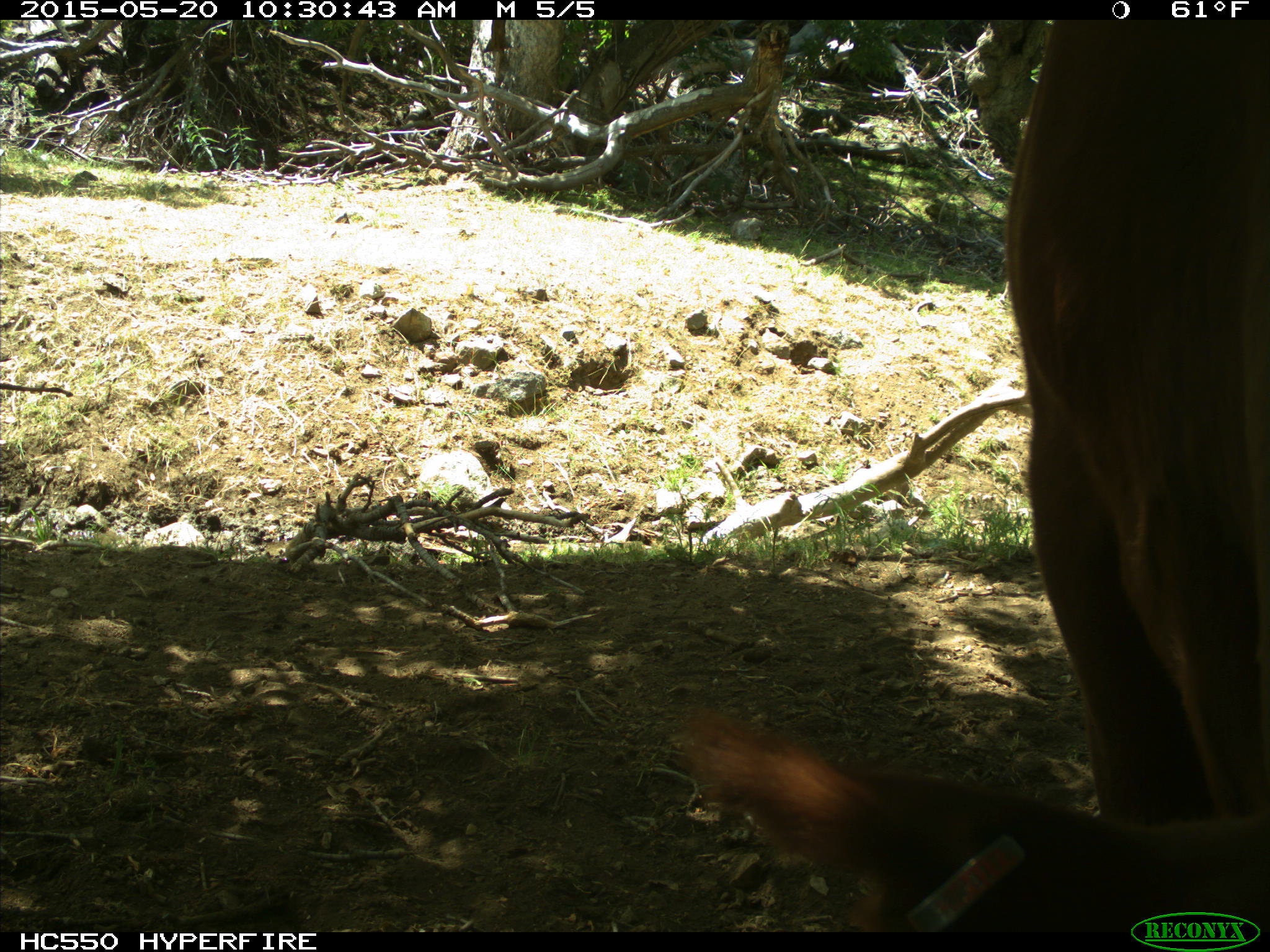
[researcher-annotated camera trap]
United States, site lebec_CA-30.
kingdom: Animalia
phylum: Chordata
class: Mammalia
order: Artiodactyla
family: Bovidae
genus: Bos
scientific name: Bos taurus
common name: domestic cow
Bos taurus (domestic cow).